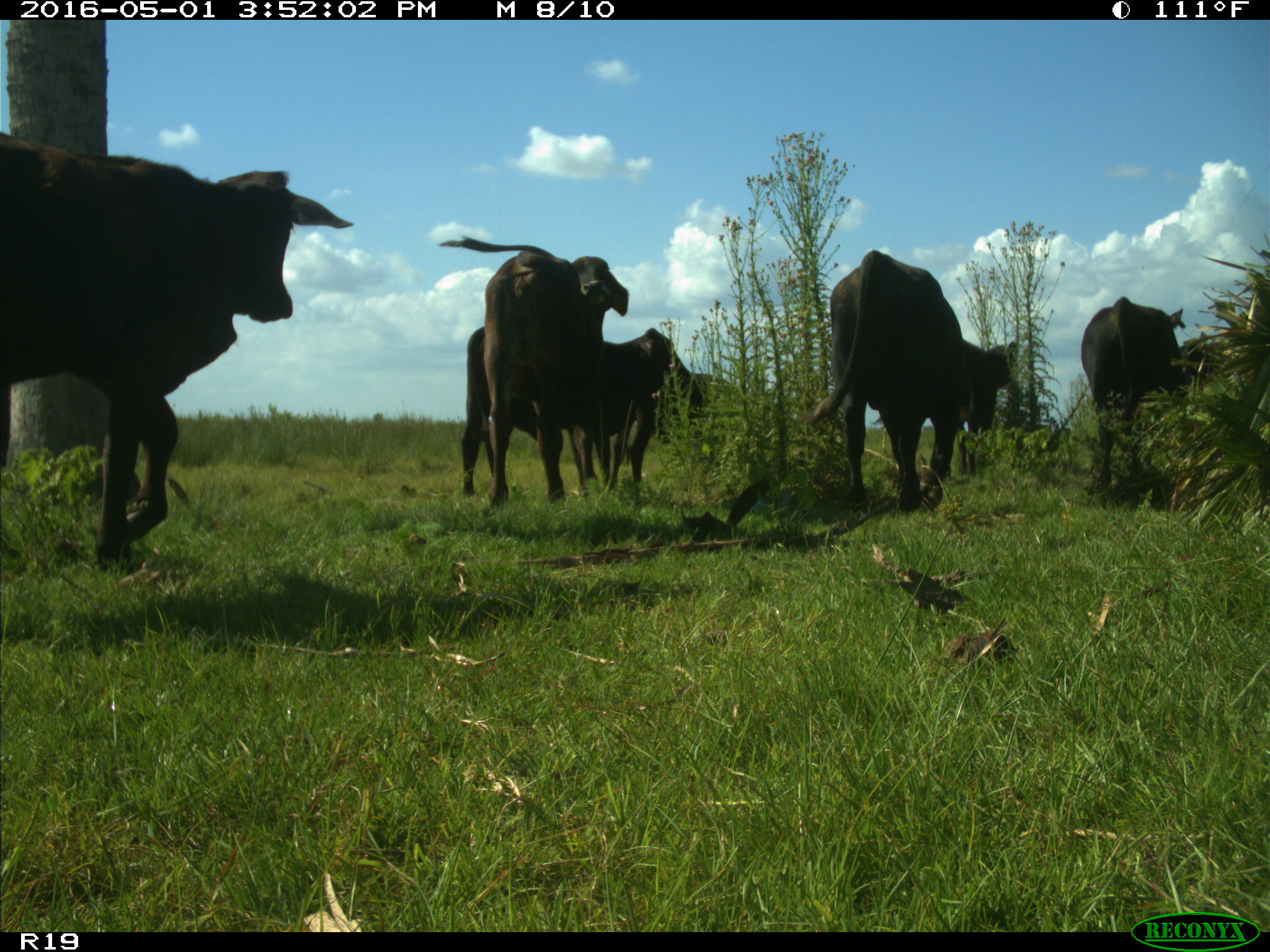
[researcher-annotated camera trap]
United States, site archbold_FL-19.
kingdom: Animalia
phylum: Chordata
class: Mammalia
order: Artiodactyla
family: Bovidae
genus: Bos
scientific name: Bos taurus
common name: domestic cow